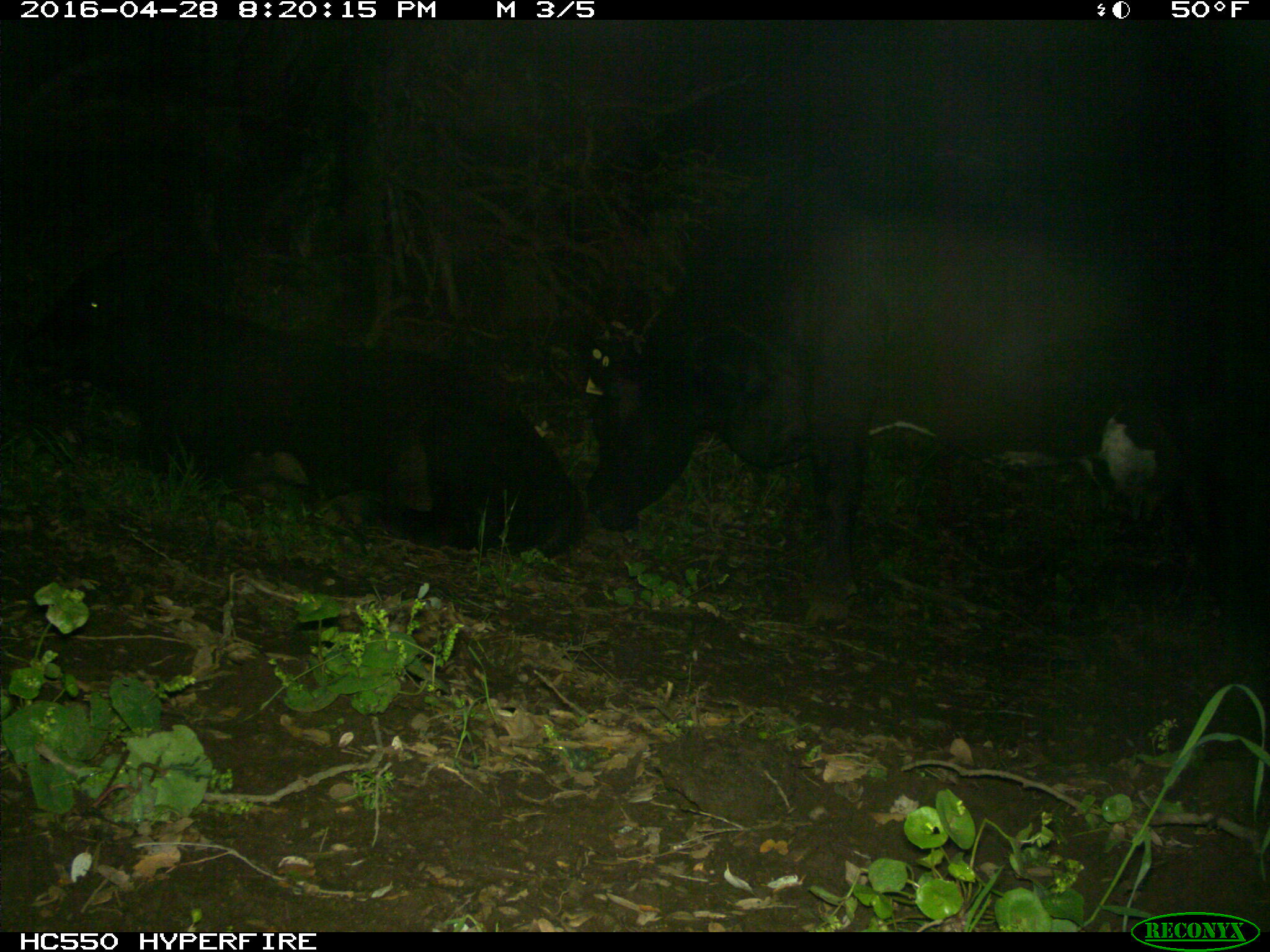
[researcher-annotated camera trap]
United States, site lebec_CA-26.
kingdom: Animalia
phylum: Chordata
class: Mammalia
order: Artiodactyla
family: Bovidae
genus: Bos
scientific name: Bos taurus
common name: domestic cow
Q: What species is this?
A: Bos taurus (domestic cow).